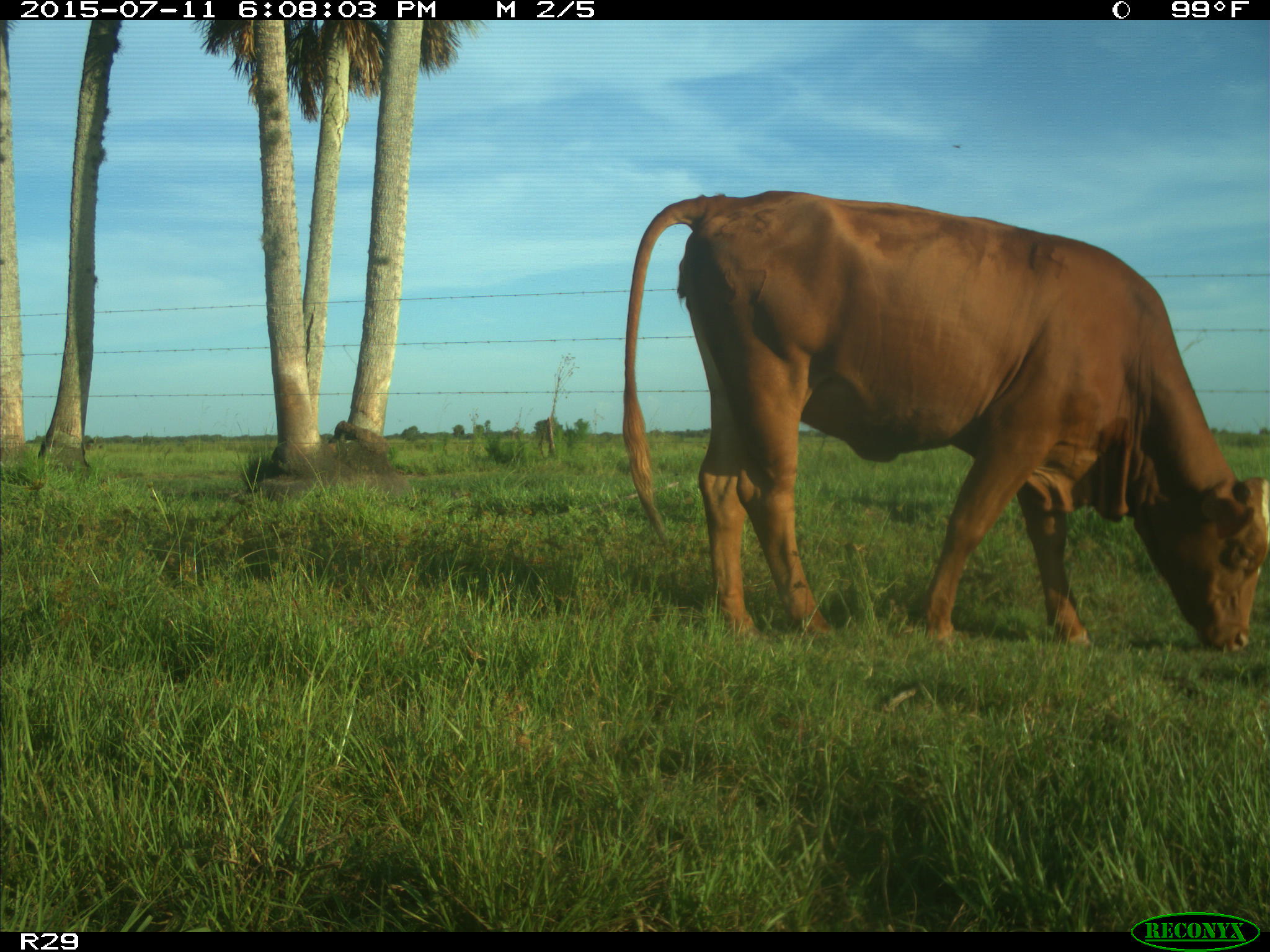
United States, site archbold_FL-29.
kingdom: Animalia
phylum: Chordata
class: Mammalia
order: Artiodactyla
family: Bovidae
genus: Bos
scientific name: Bos taurus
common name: domestic cow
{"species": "Bos taurus (domestic cow)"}